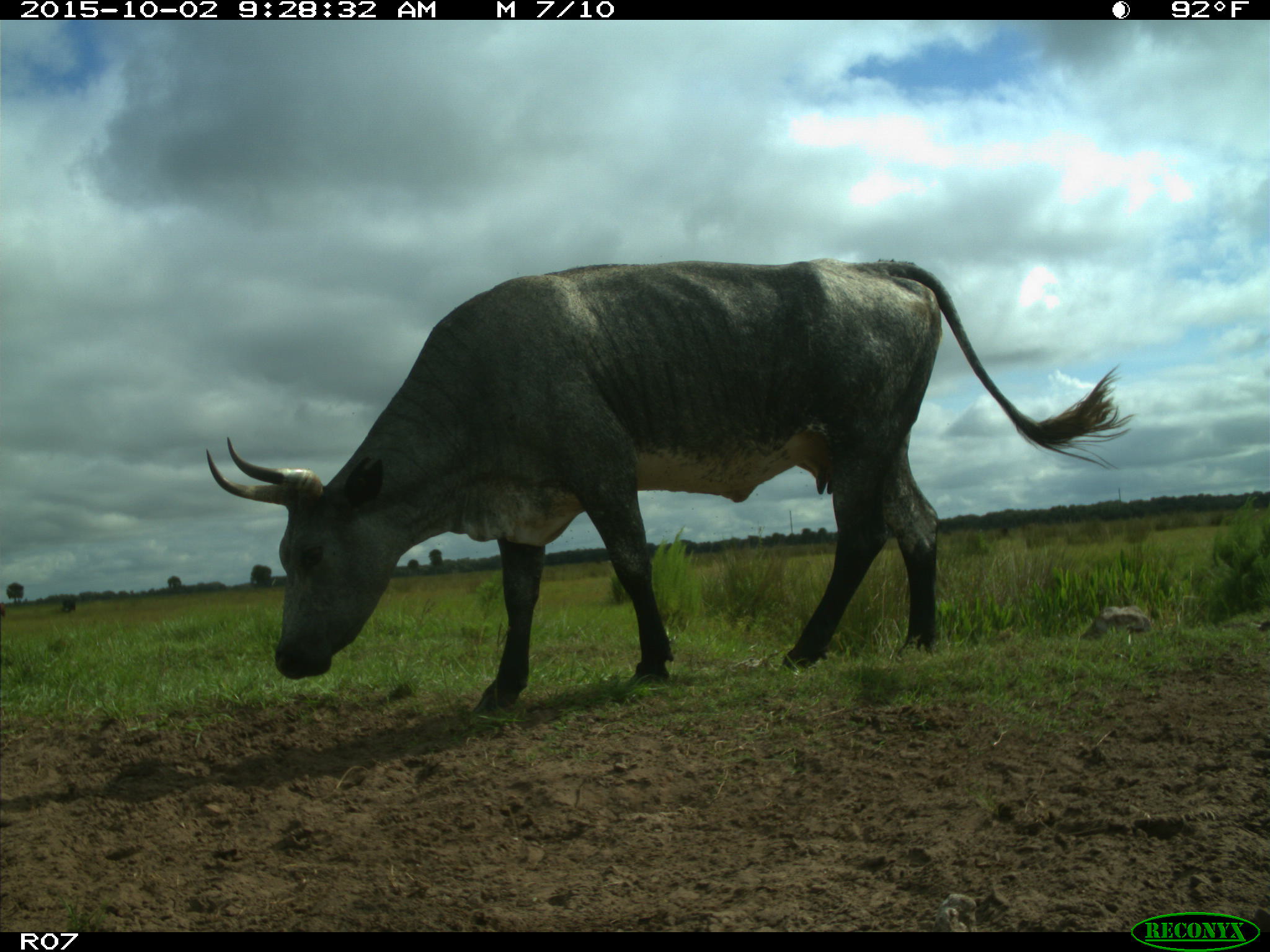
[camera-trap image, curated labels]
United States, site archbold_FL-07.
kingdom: Animalia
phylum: Chordata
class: Mammalia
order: Artiodactyla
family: Bovidae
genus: Bos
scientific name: Bos taurus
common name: domestic cow